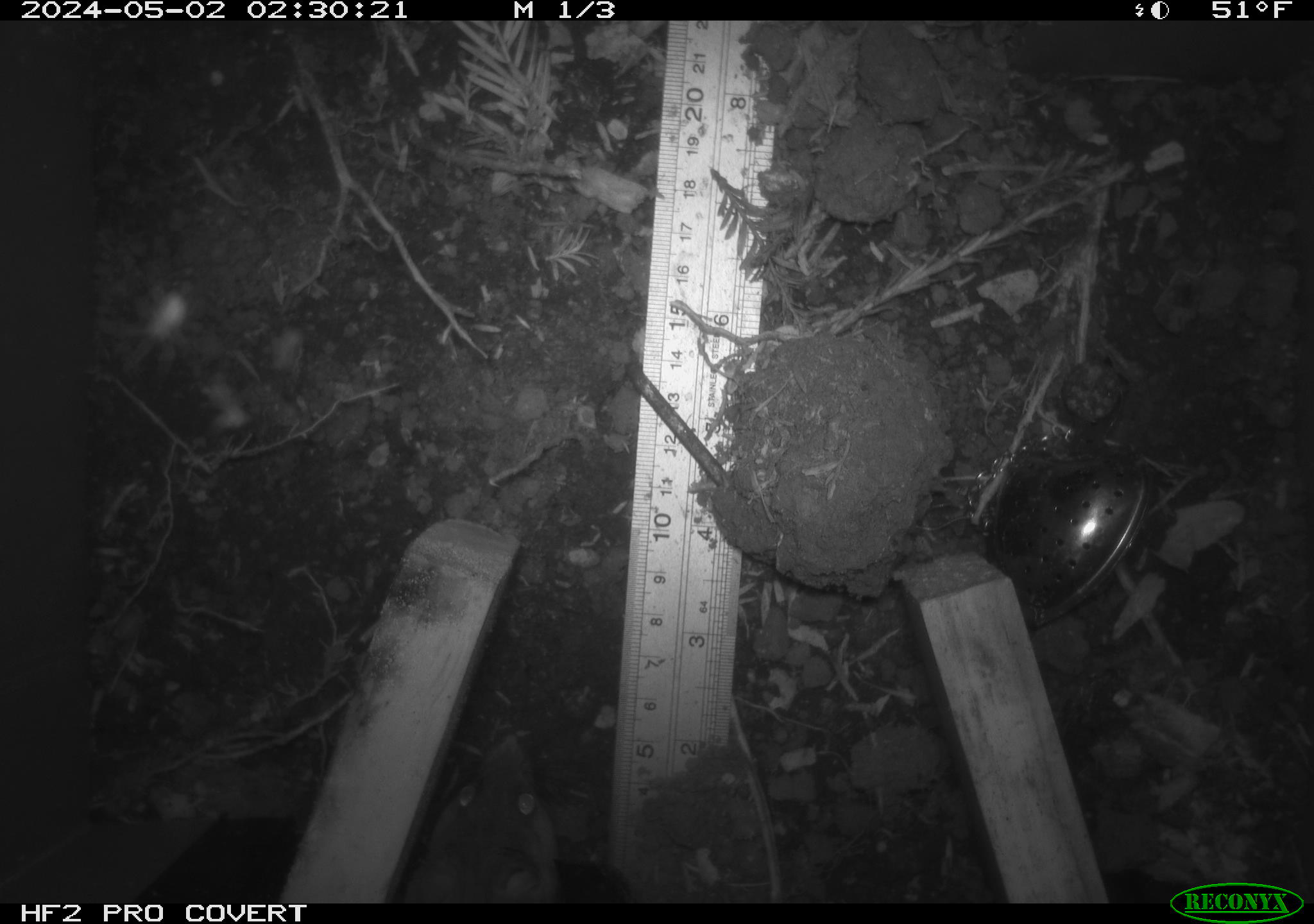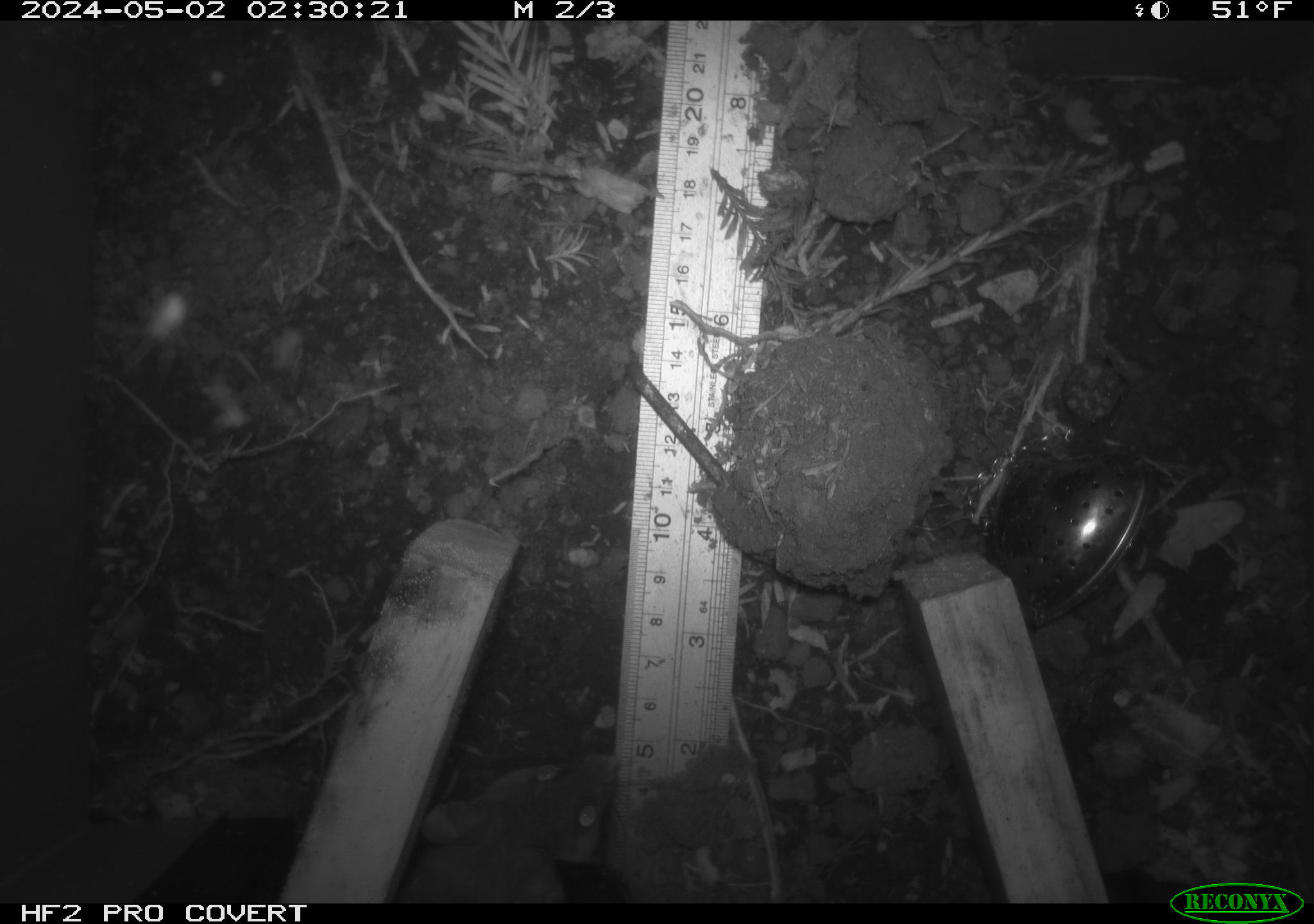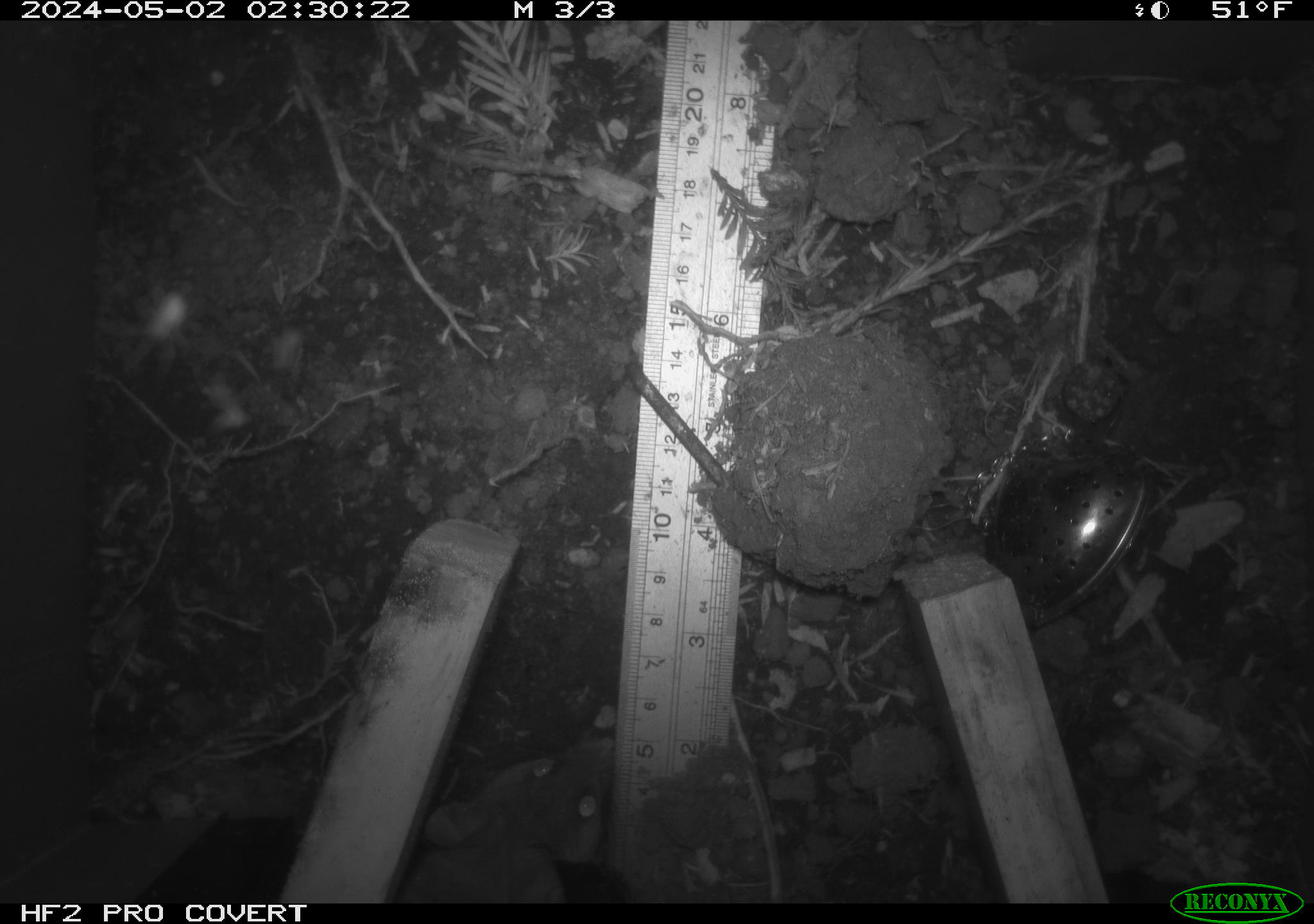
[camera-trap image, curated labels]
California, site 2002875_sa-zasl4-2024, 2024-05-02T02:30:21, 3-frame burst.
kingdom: Animalia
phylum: Chordata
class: Mammalia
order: Rodentia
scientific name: Rodentia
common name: rodent